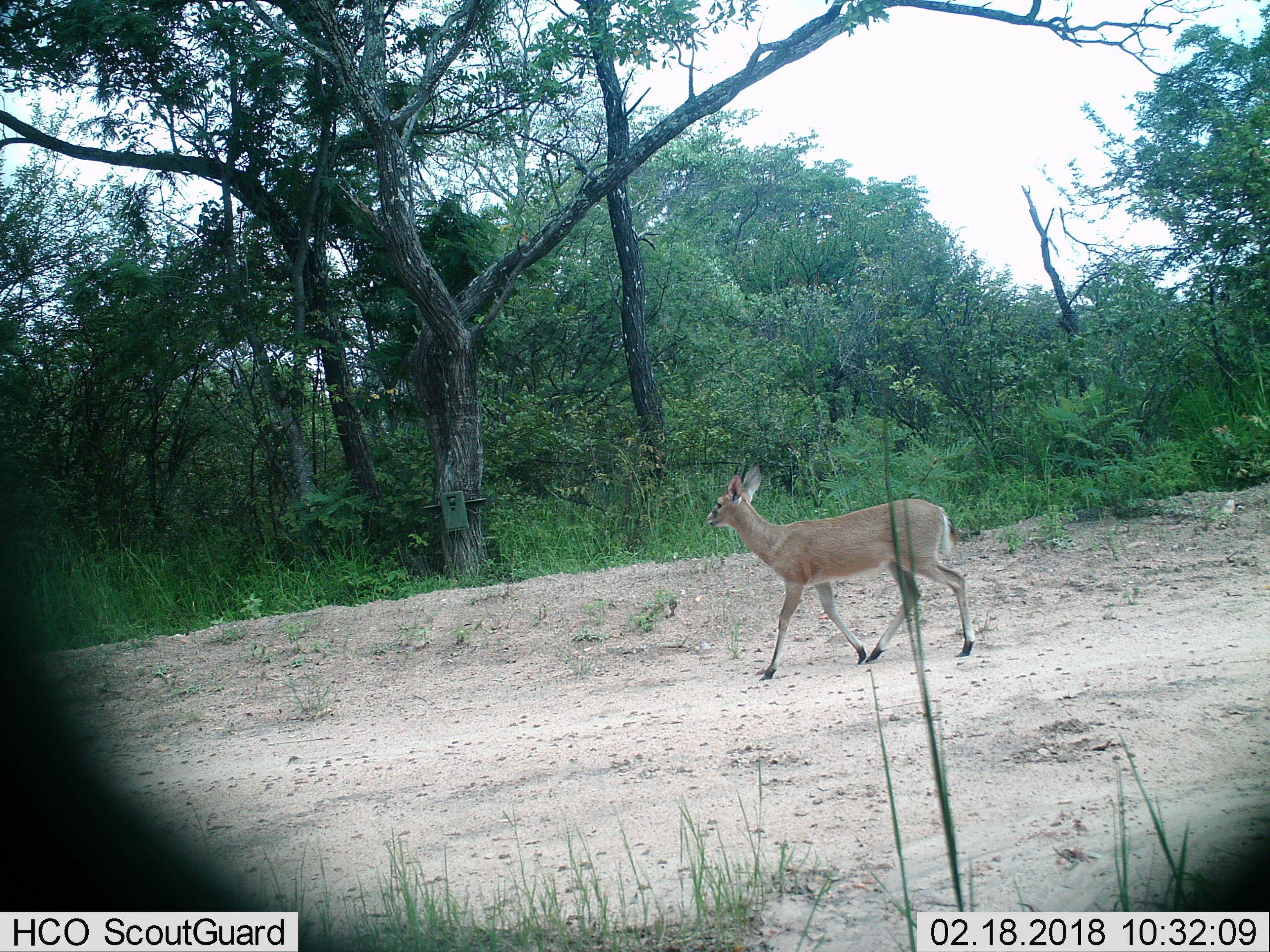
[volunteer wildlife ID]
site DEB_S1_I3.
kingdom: Animalia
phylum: Chordata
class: Mammalia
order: Artiodactyla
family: Bovidae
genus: Sylvicapra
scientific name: Sylvicapra grimmia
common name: common duiker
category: duikercommongrey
Duikercommongrey (common duiker) (Sylvicapra grimmia), count 1. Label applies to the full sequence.